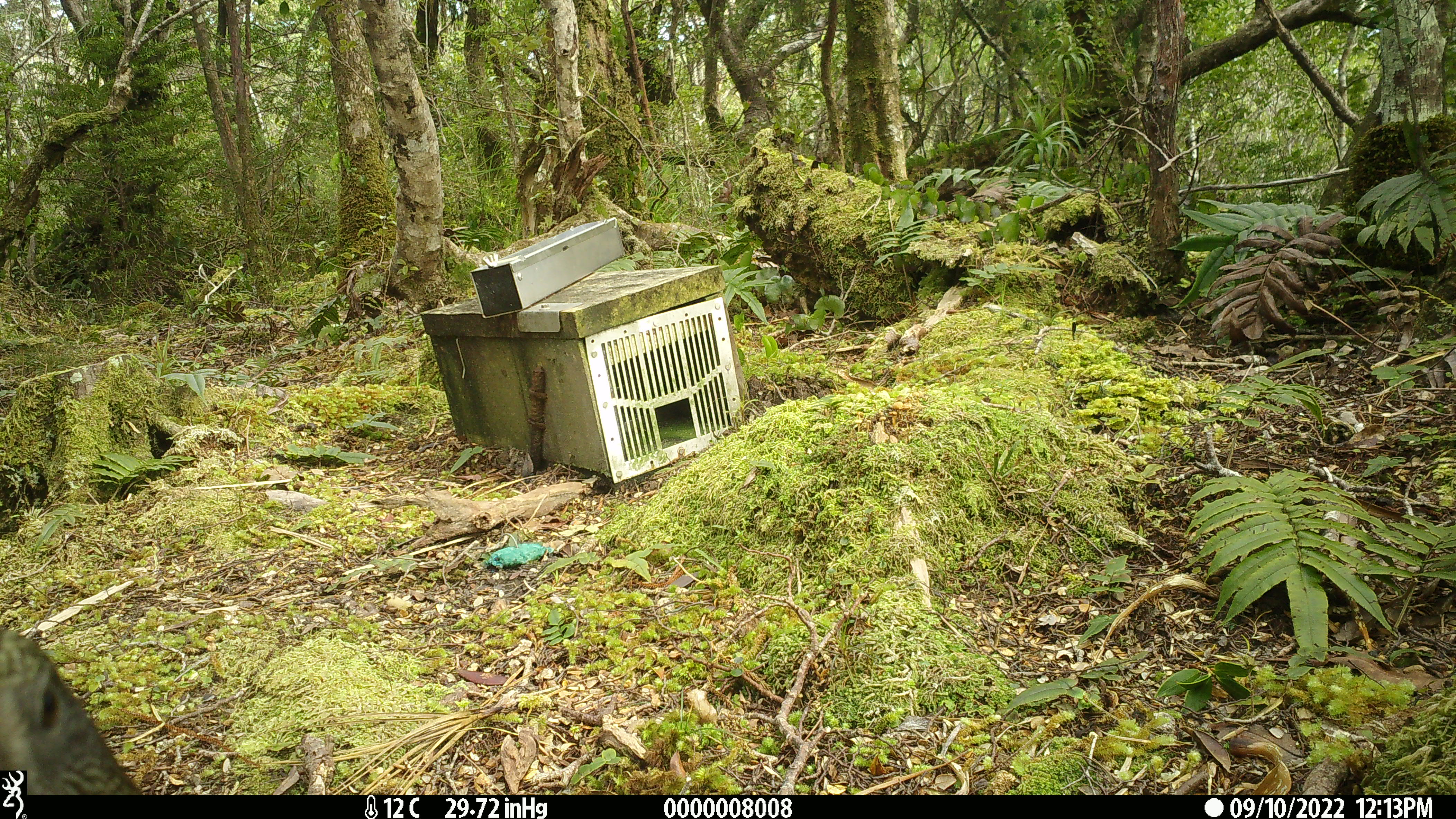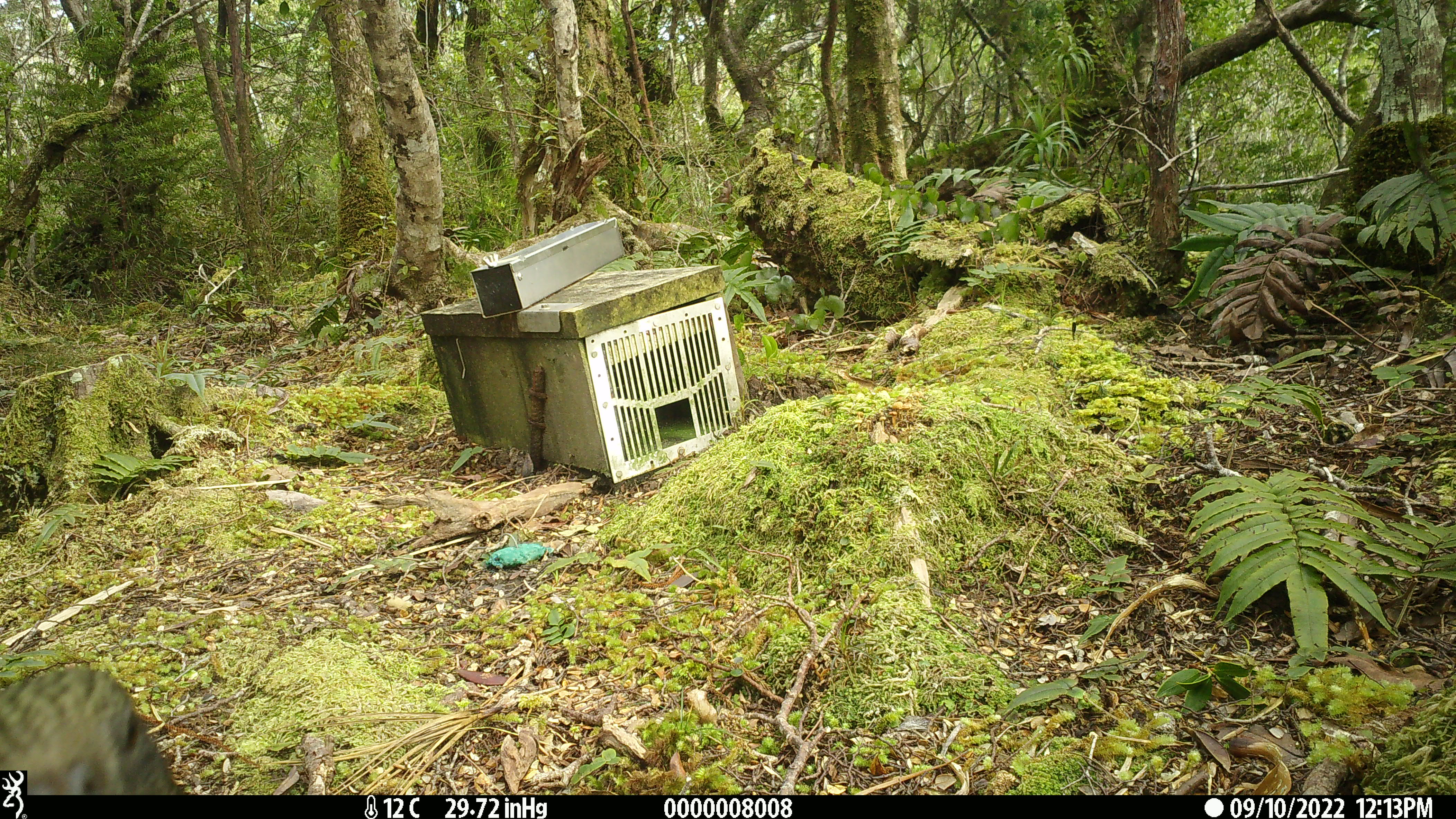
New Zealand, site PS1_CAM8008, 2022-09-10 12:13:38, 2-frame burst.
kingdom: Animalia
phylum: Chordata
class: Aves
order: Psittaciformes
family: Strigopidae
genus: Nestor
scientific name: Nestor notabilis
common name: kea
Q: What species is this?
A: Kea (Nestor notabilis).